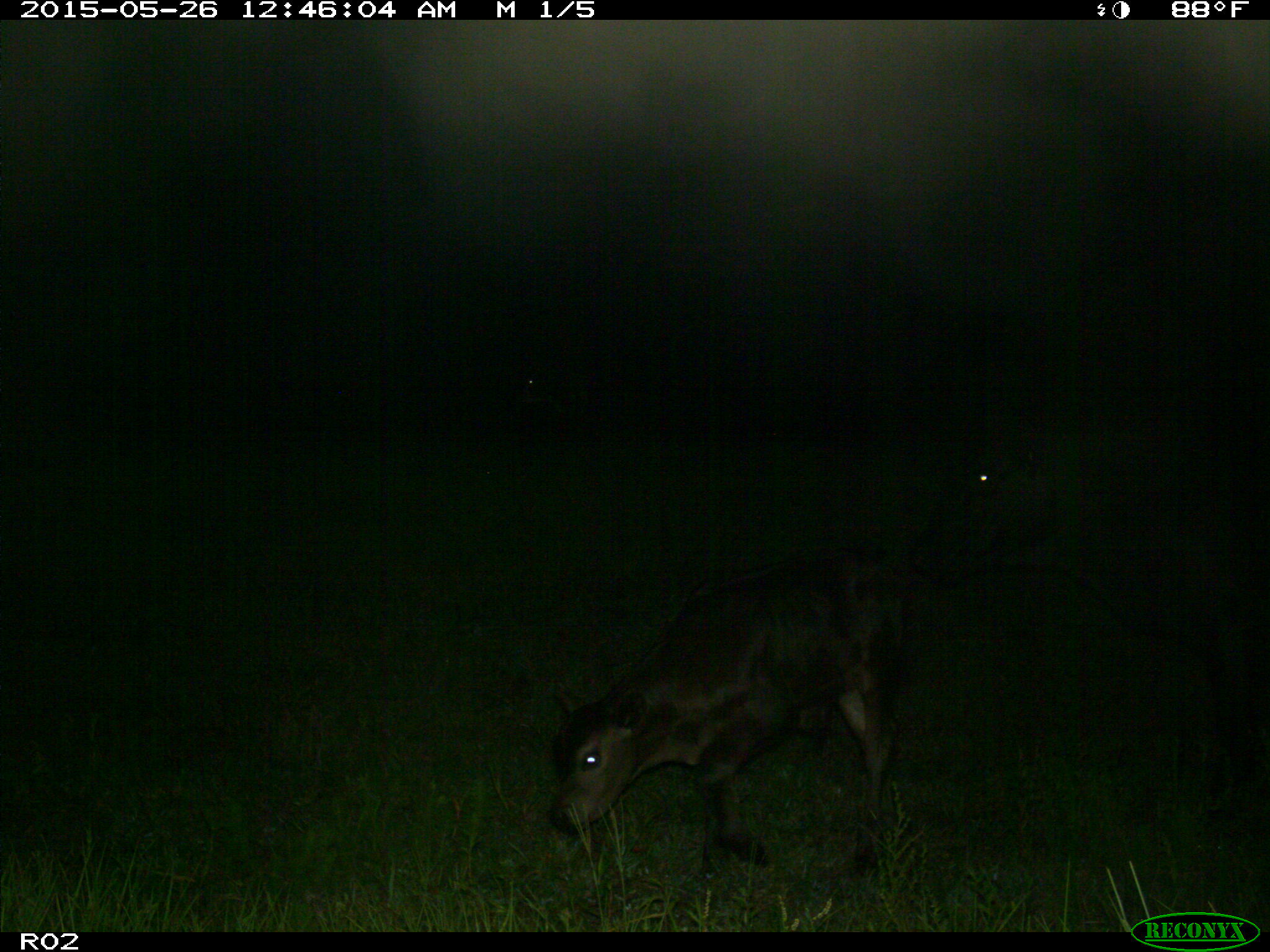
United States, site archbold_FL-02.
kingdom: Animalia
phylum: Chordata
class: Mammalia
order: Artiodactyla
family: Bovidae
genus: Bos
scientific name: Bos taurus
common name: domestic cow